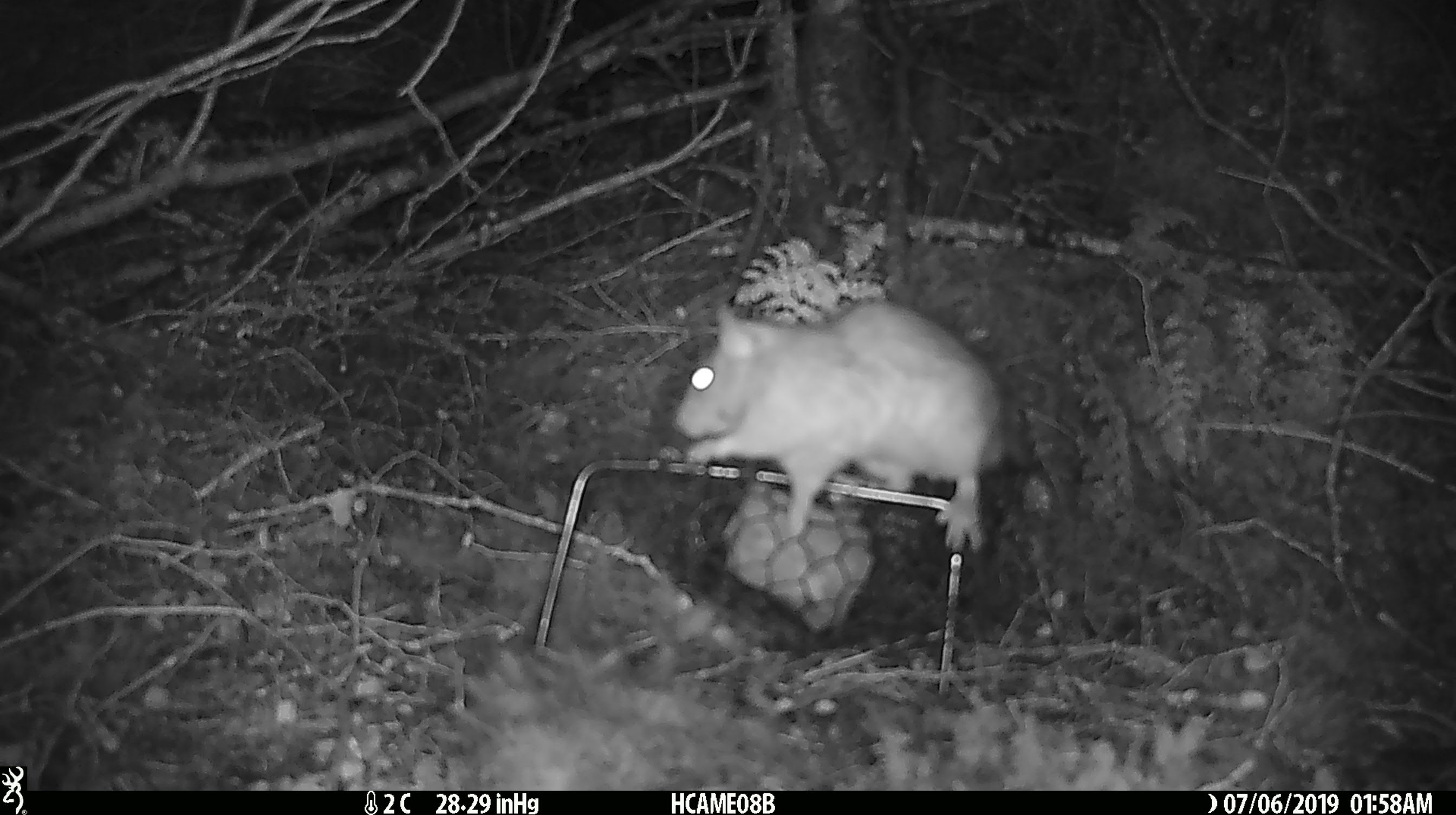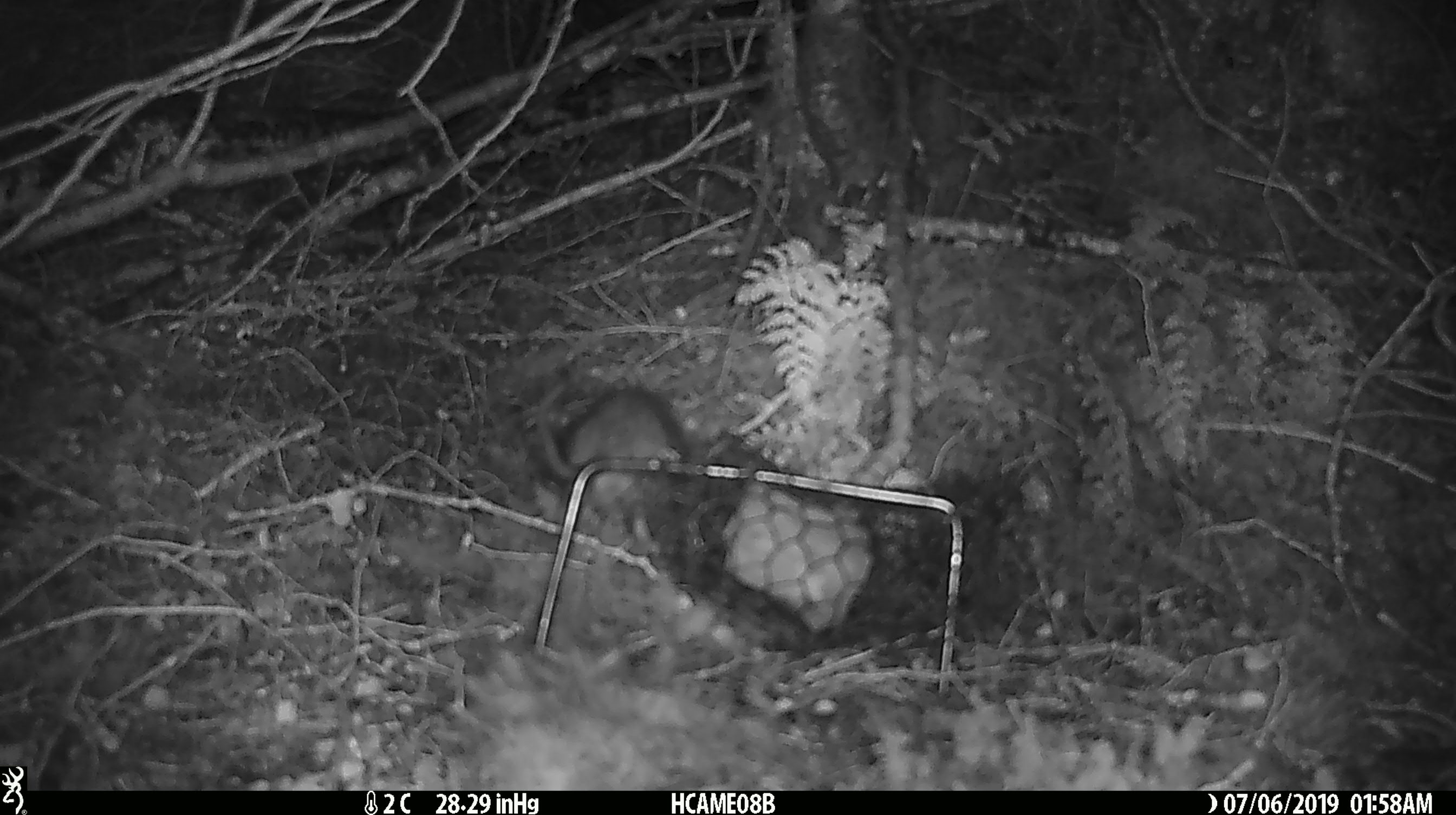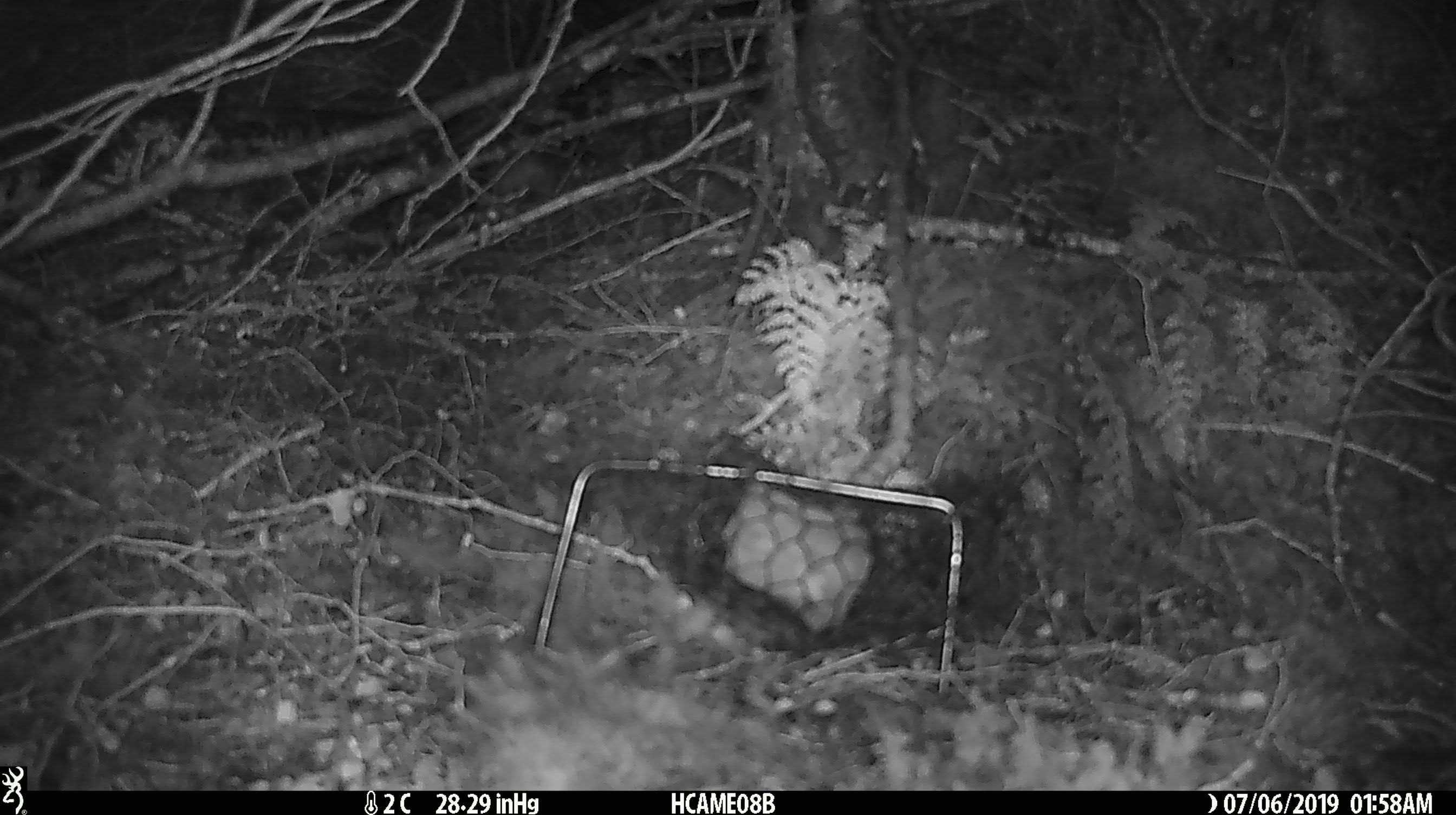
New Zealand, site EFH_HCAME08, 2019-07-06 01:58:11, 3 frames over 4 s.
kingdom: Animalia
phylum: Chordata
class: Mammalia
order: Rodentia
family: Muridae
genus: Rattus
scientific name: Rattus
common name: rat